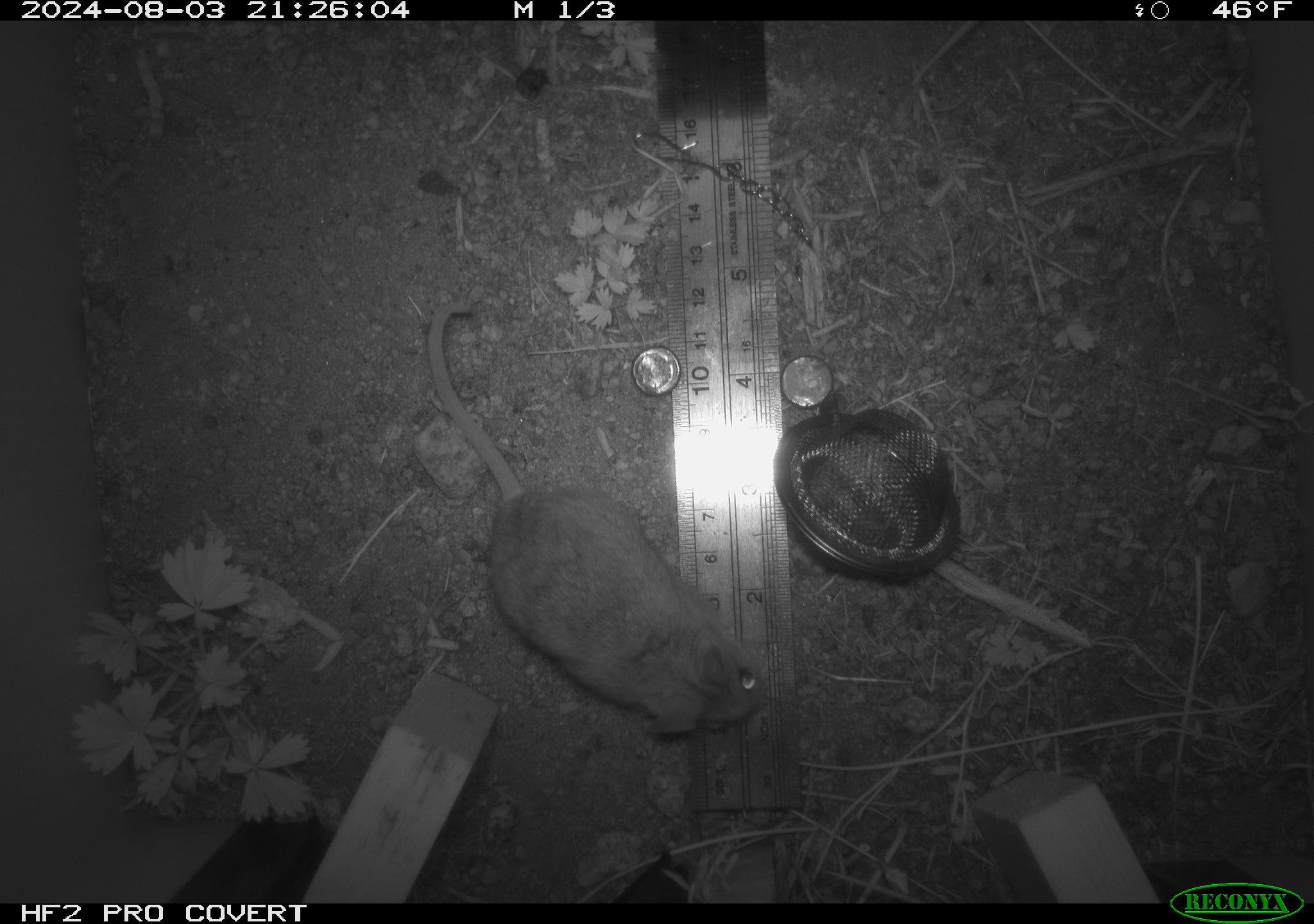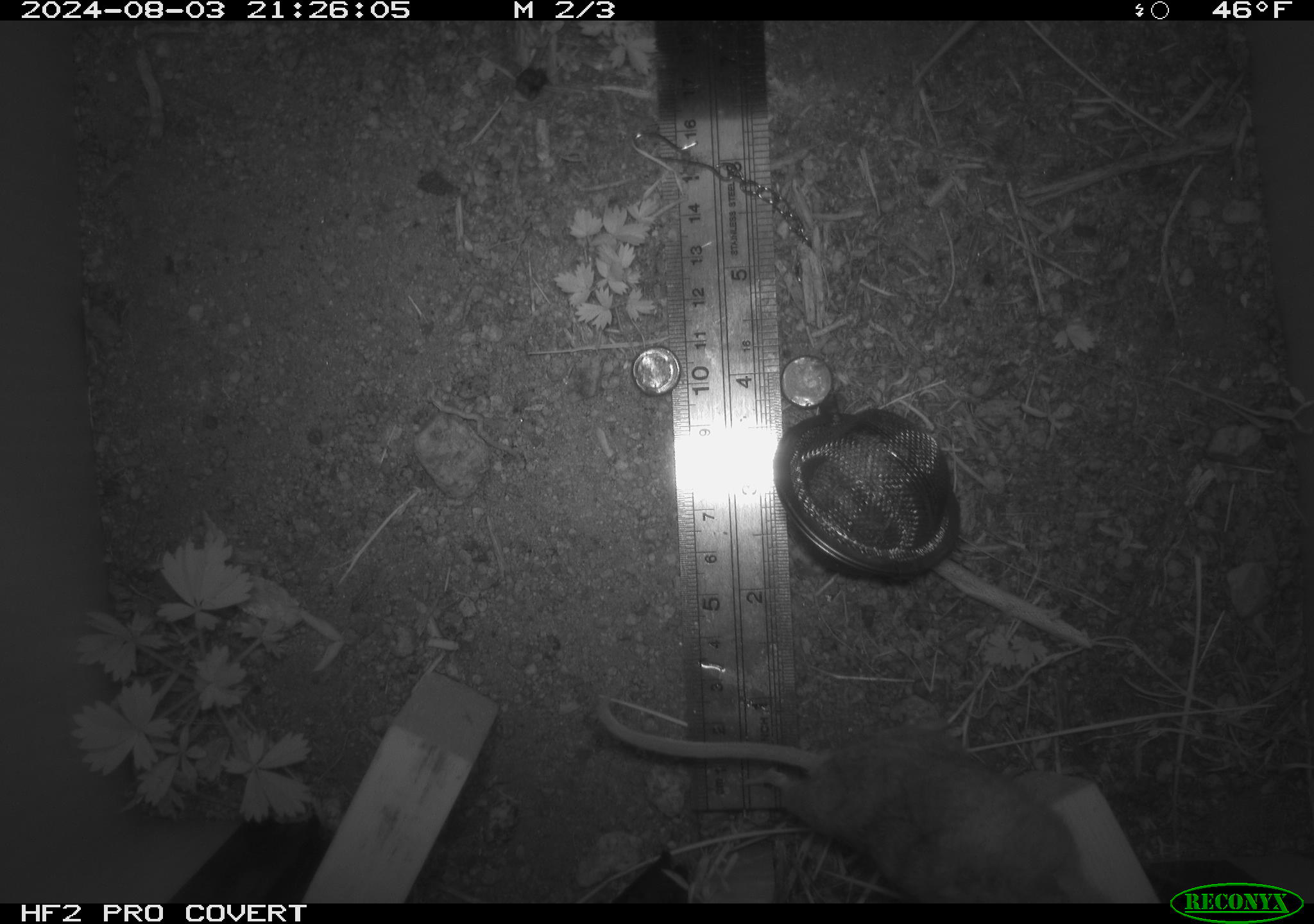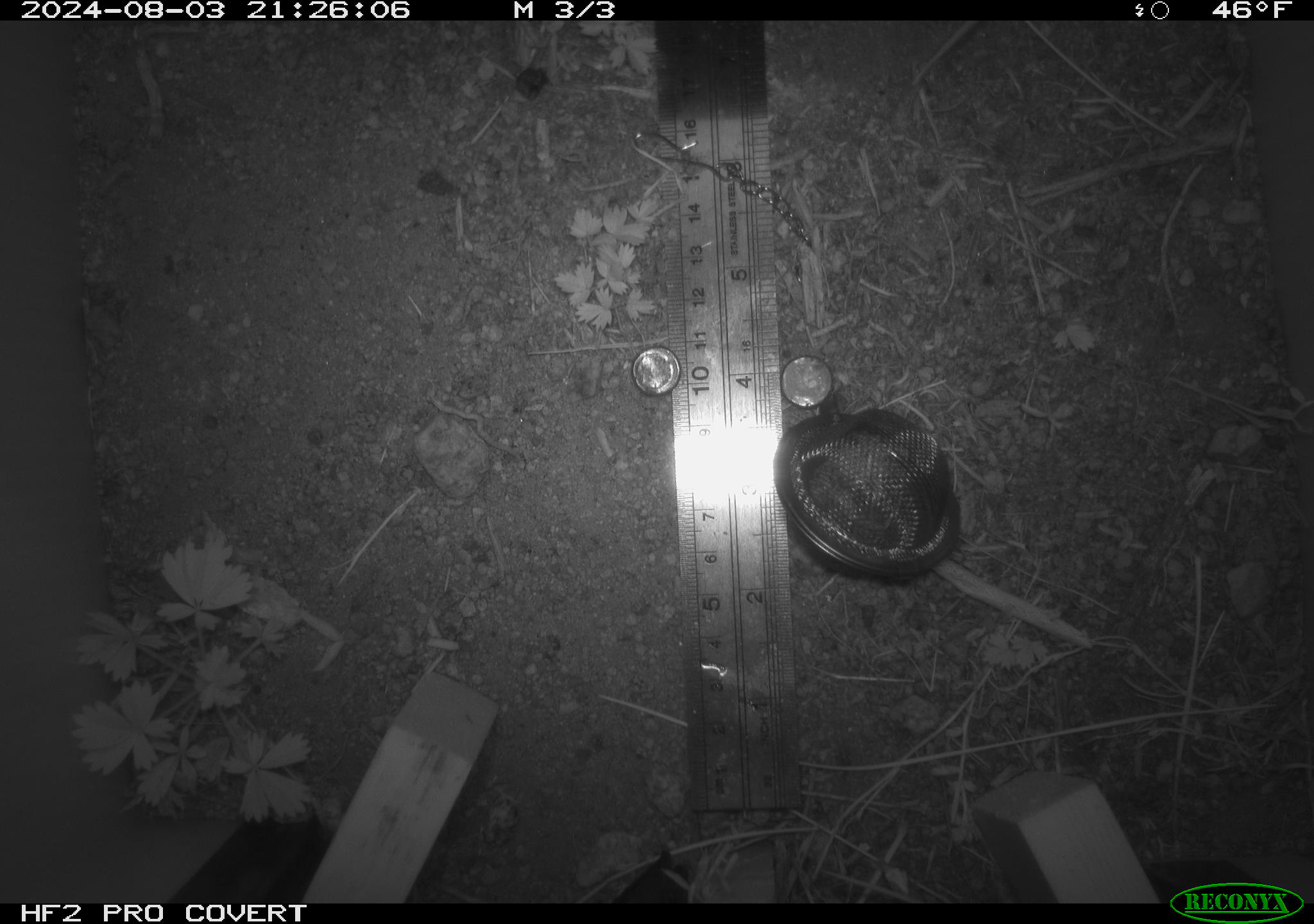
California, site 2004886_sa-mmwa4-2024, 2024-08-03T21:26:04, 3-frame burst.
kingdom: Animalia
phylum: Chordata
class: Mammalia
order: Rodentia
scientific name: Rodentia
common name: mouse species